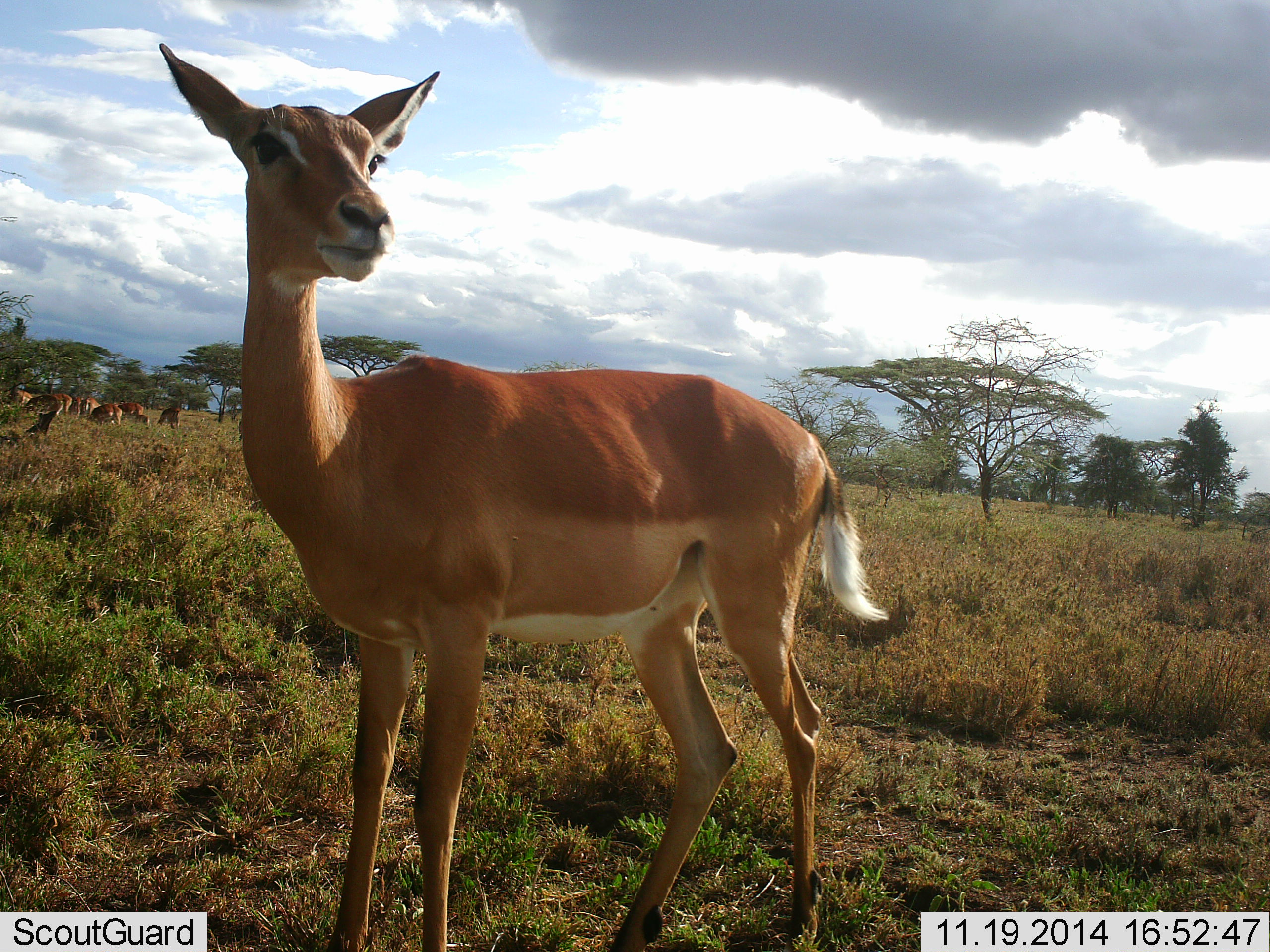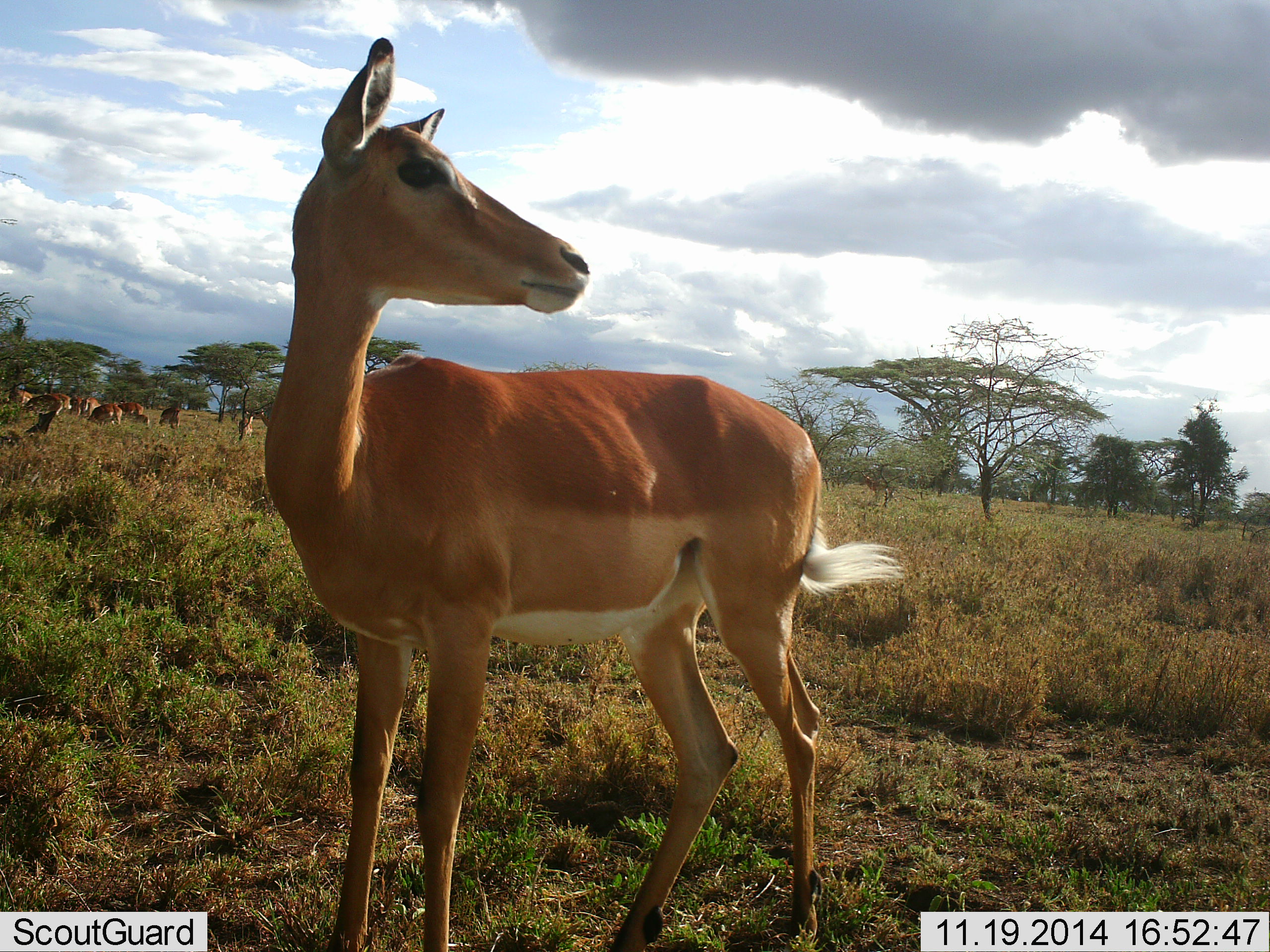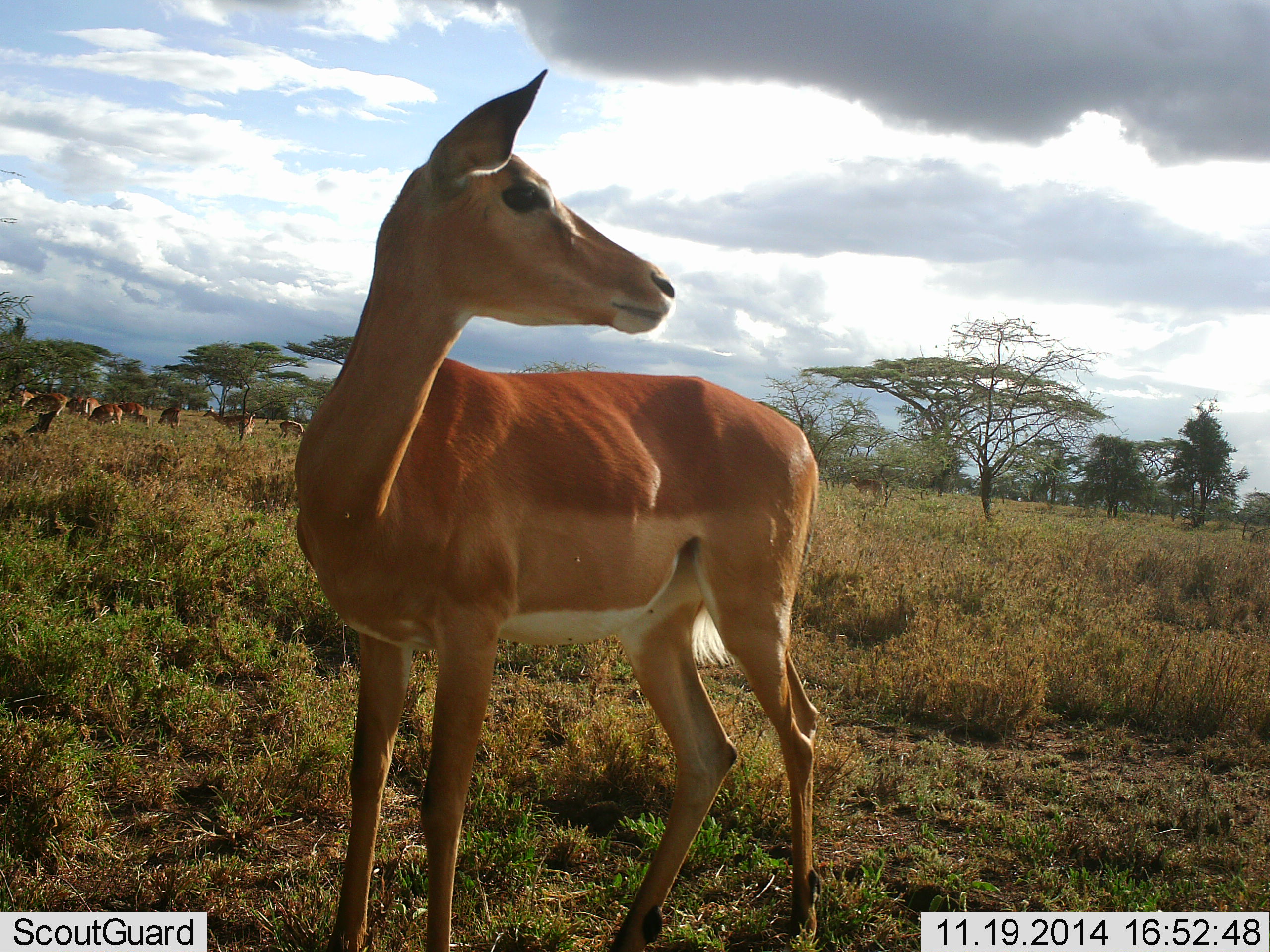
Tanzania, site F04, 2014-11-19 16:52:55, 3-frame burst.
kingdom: Animalia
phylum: Chordata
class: Mammalia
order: Artiodactyla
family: Bovidae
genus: Aepyceros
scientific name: Aepyceros melampus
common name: impala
Impala (Aepyceros melampus), count 11-50. Behavior (volunteer vote fractions): standing 90%, resting 10%, moving 20%, interacting 10%. Young present (vote fraction): 10%. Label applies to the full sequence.